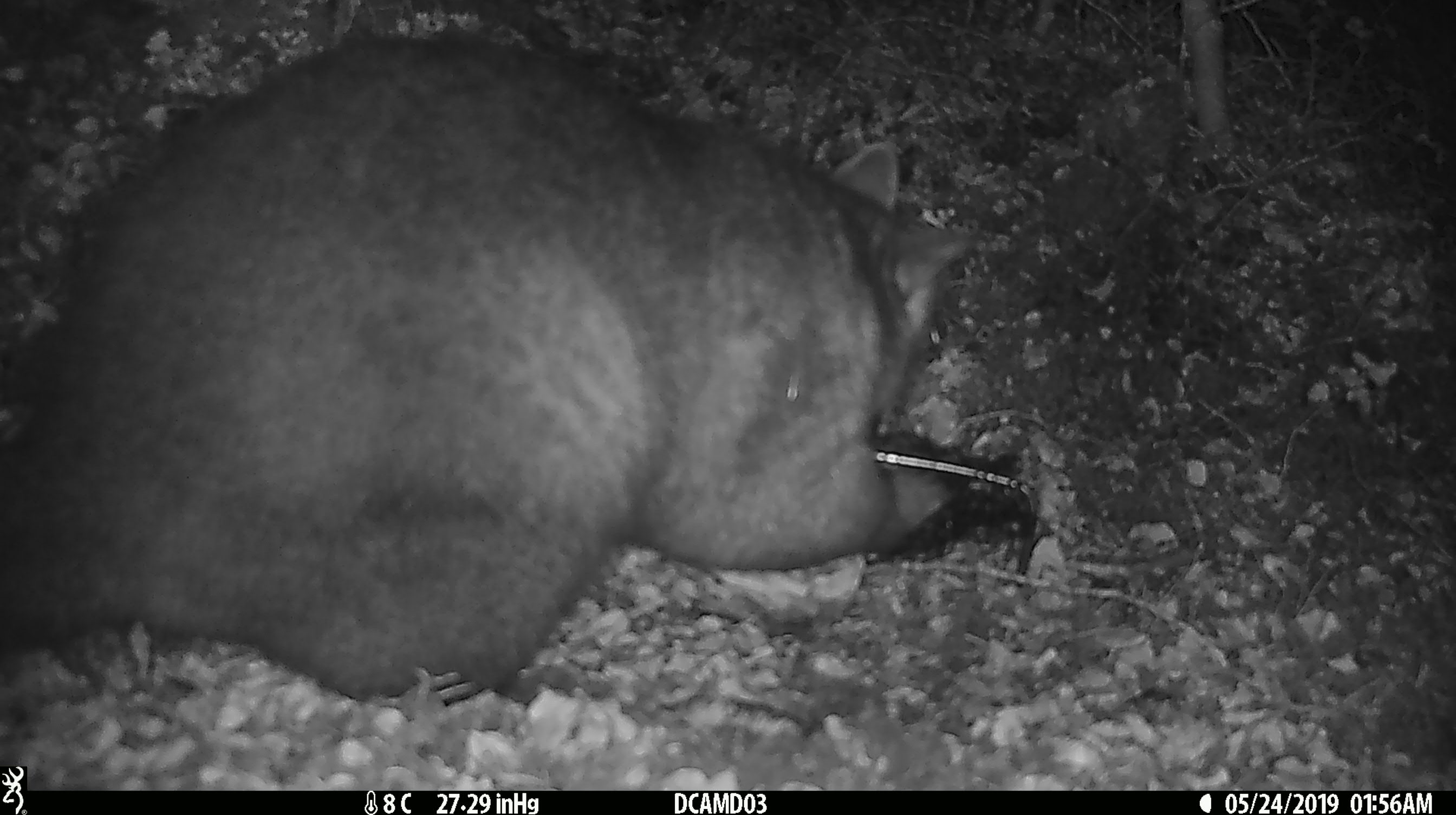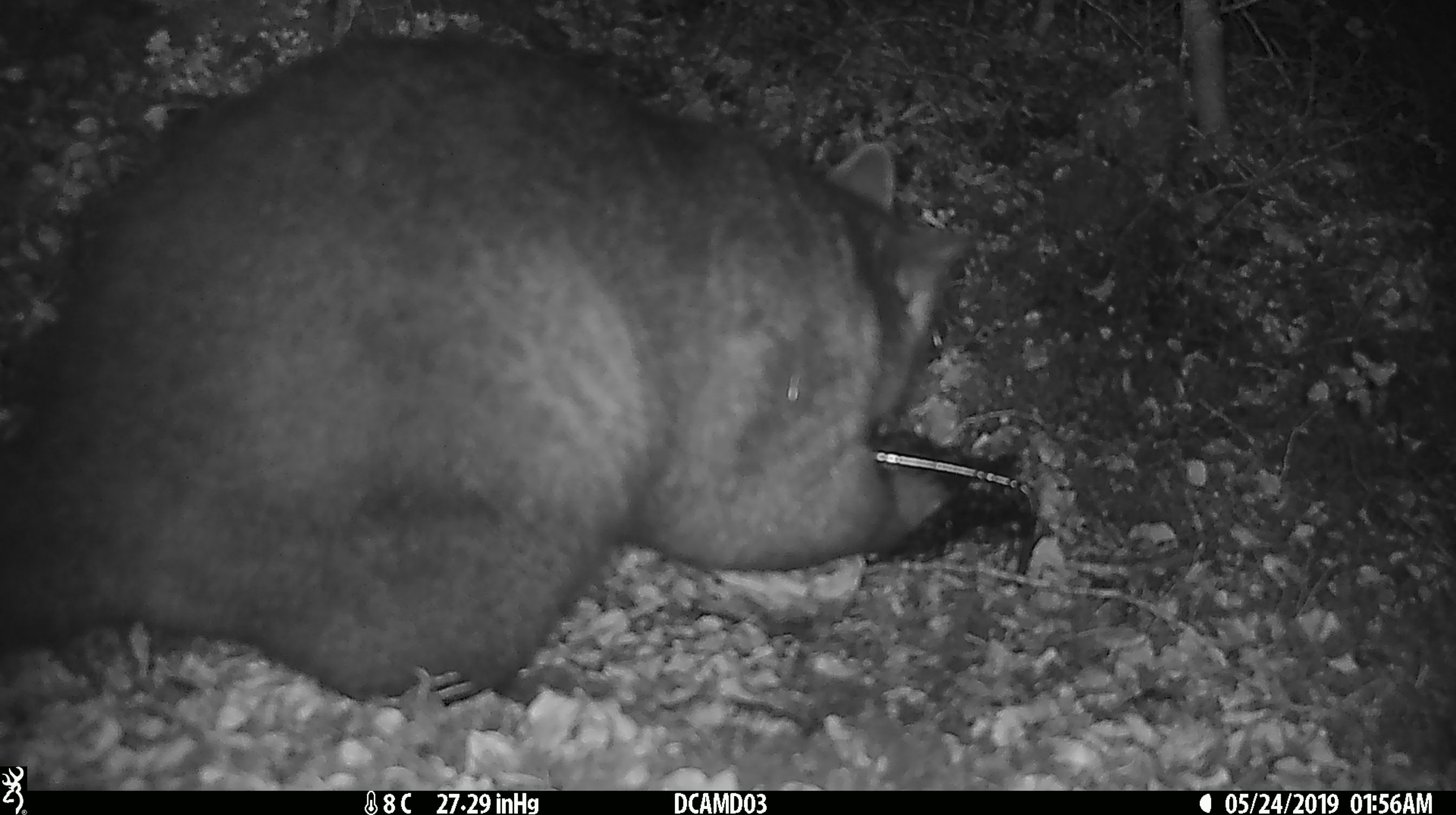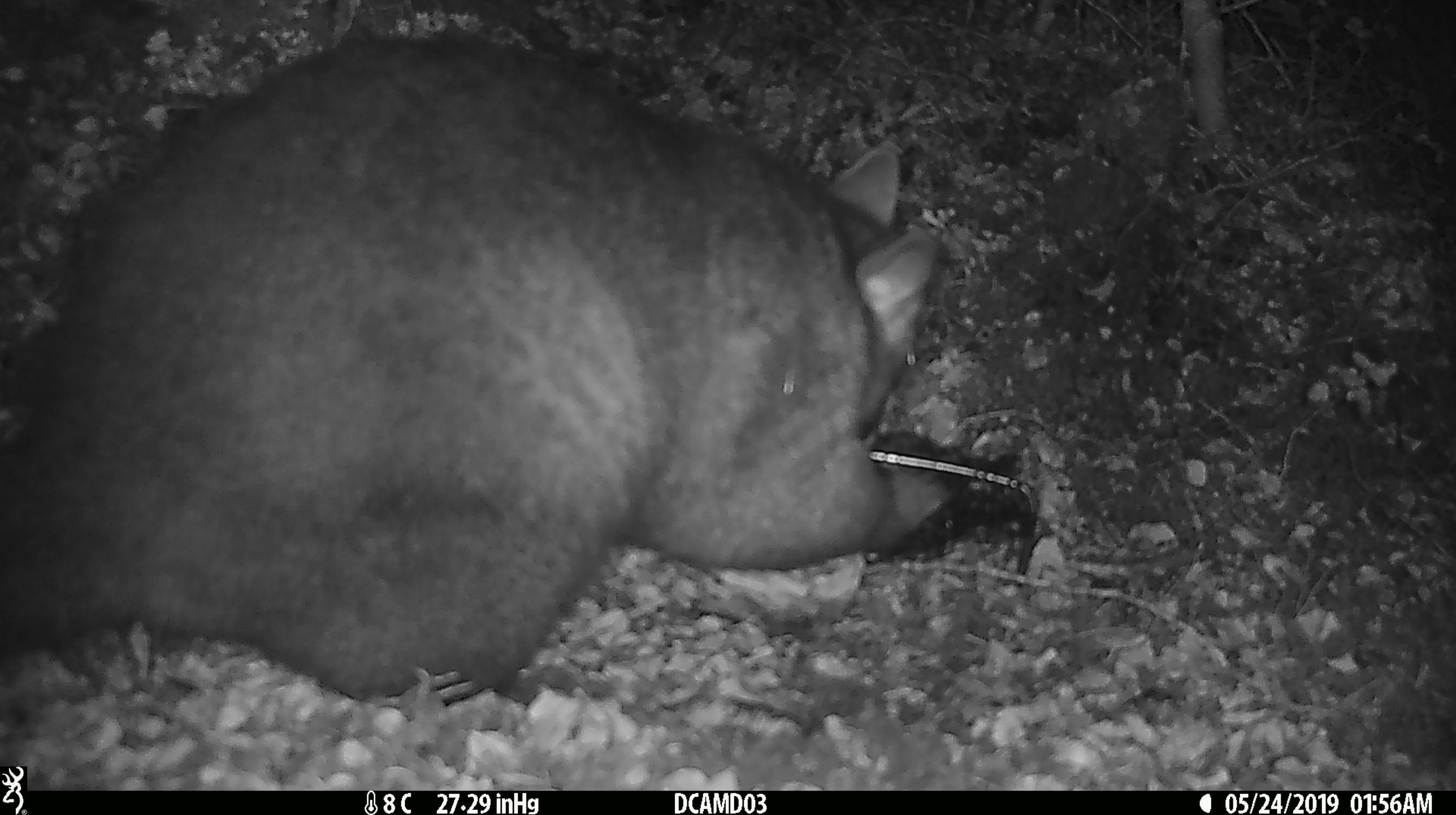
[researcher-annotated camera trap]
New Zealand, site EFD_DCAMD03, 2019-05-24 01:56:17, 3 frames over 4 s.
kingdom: Animalia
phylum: Chordata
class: Mammalia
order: Diprotodontia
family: Phalangeridae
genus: Trichosurus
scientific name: Trichosurus vulpecula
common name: common brushtail possum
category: possum